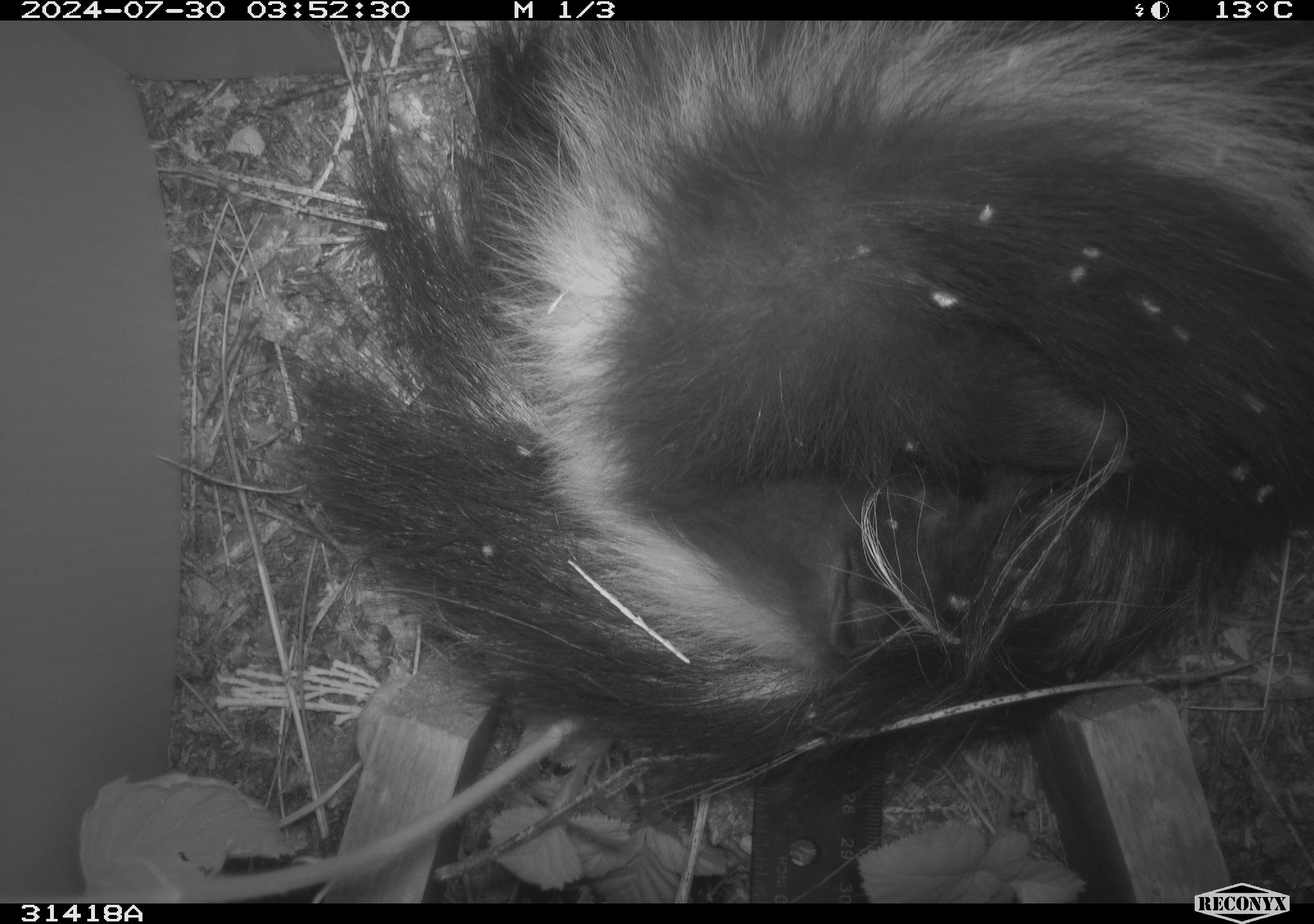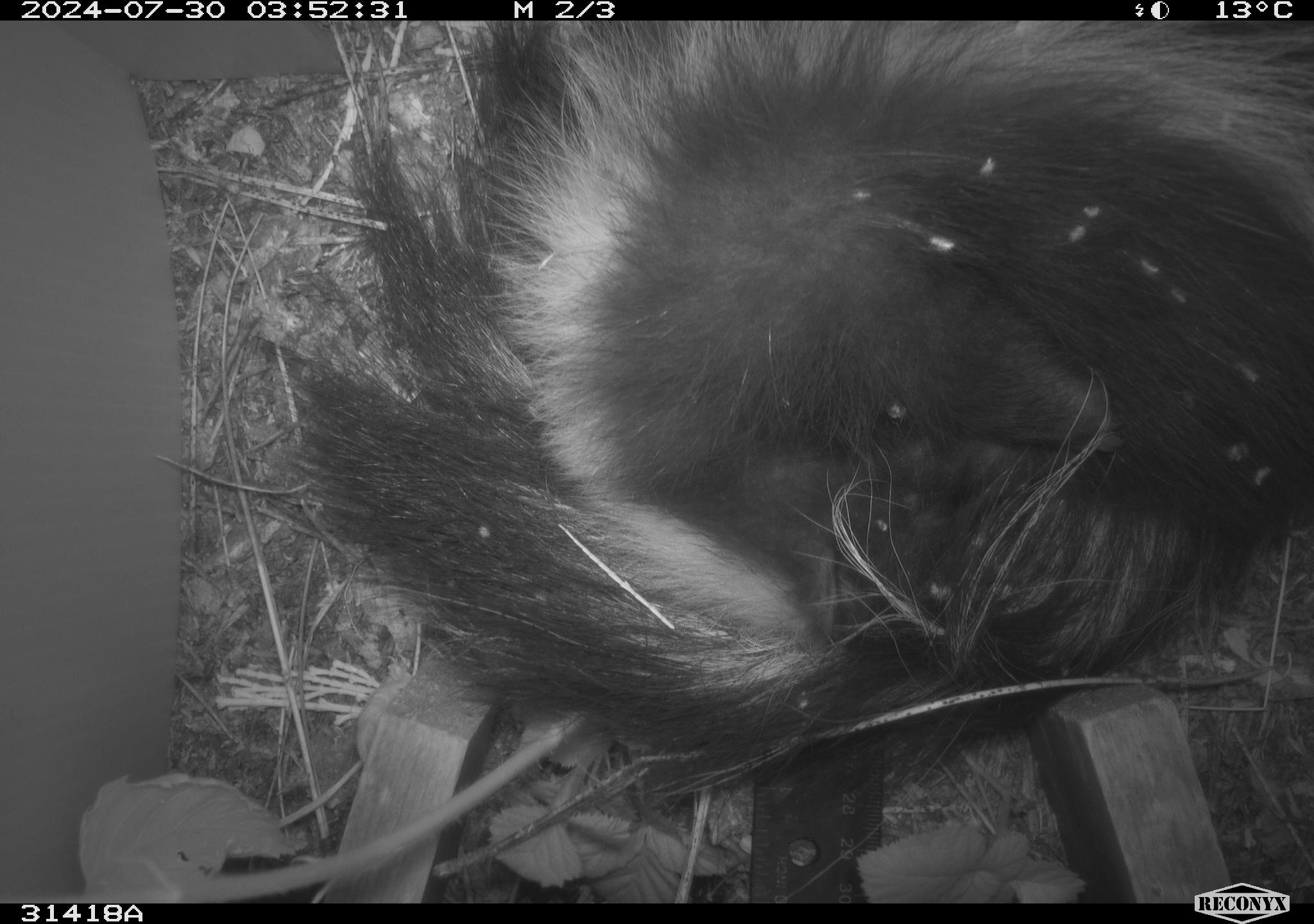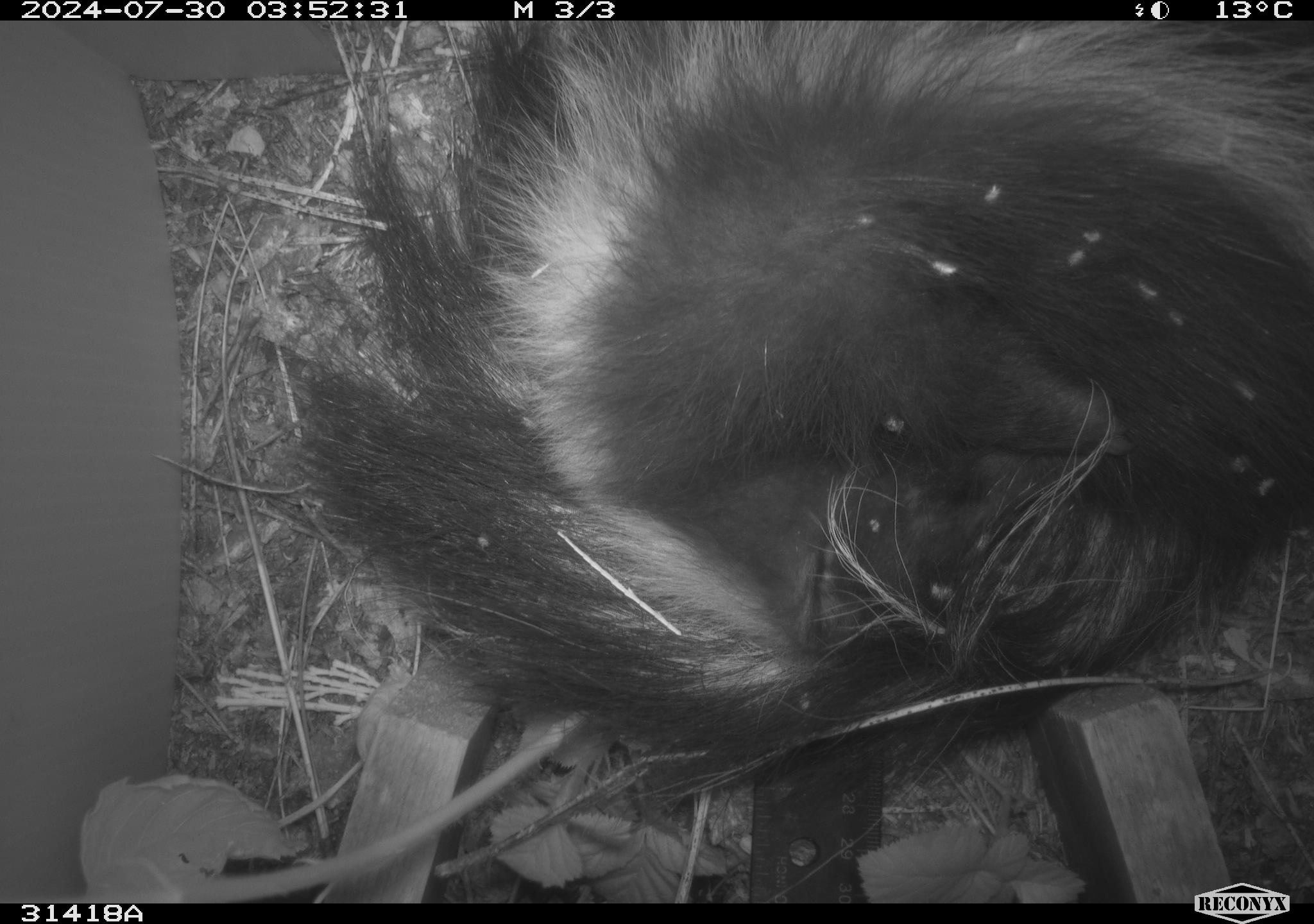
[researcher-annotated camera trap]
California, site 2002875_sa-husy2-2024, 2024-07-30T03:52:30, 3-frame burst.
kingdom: Animalia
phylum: Chordata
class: Mammalia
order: Carnivora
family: Mephitidae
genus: Mephitis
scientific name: Mephitis mephitis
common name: striped skunk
Striped skunk (Mephitis mephitis).